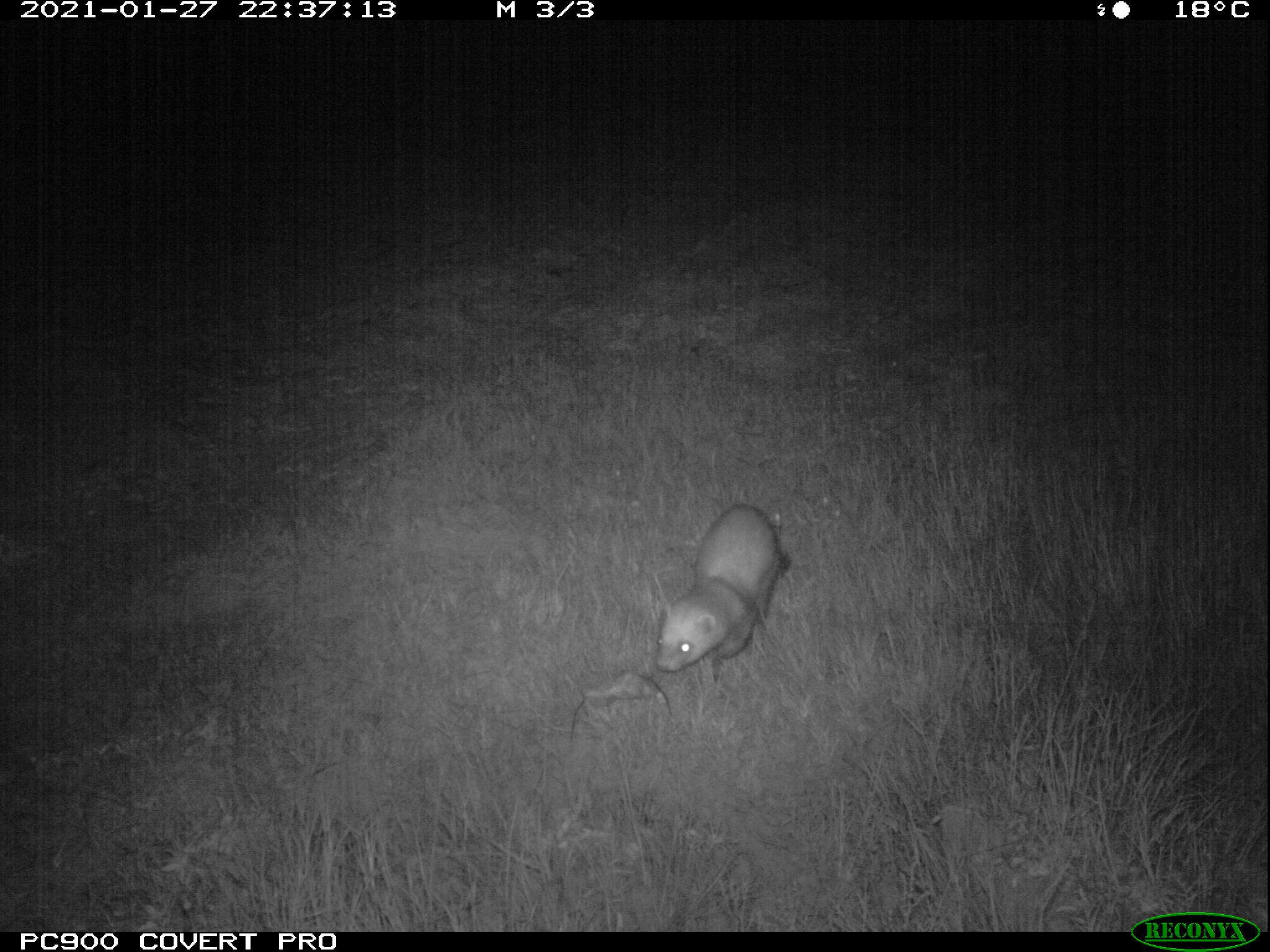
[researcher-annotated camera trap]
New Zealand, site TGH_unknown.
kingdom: Animalia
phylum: Chordata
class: Mammalia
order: Carnivora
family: Mustelidae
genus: Mustela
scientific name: Mustela furo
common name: ferret